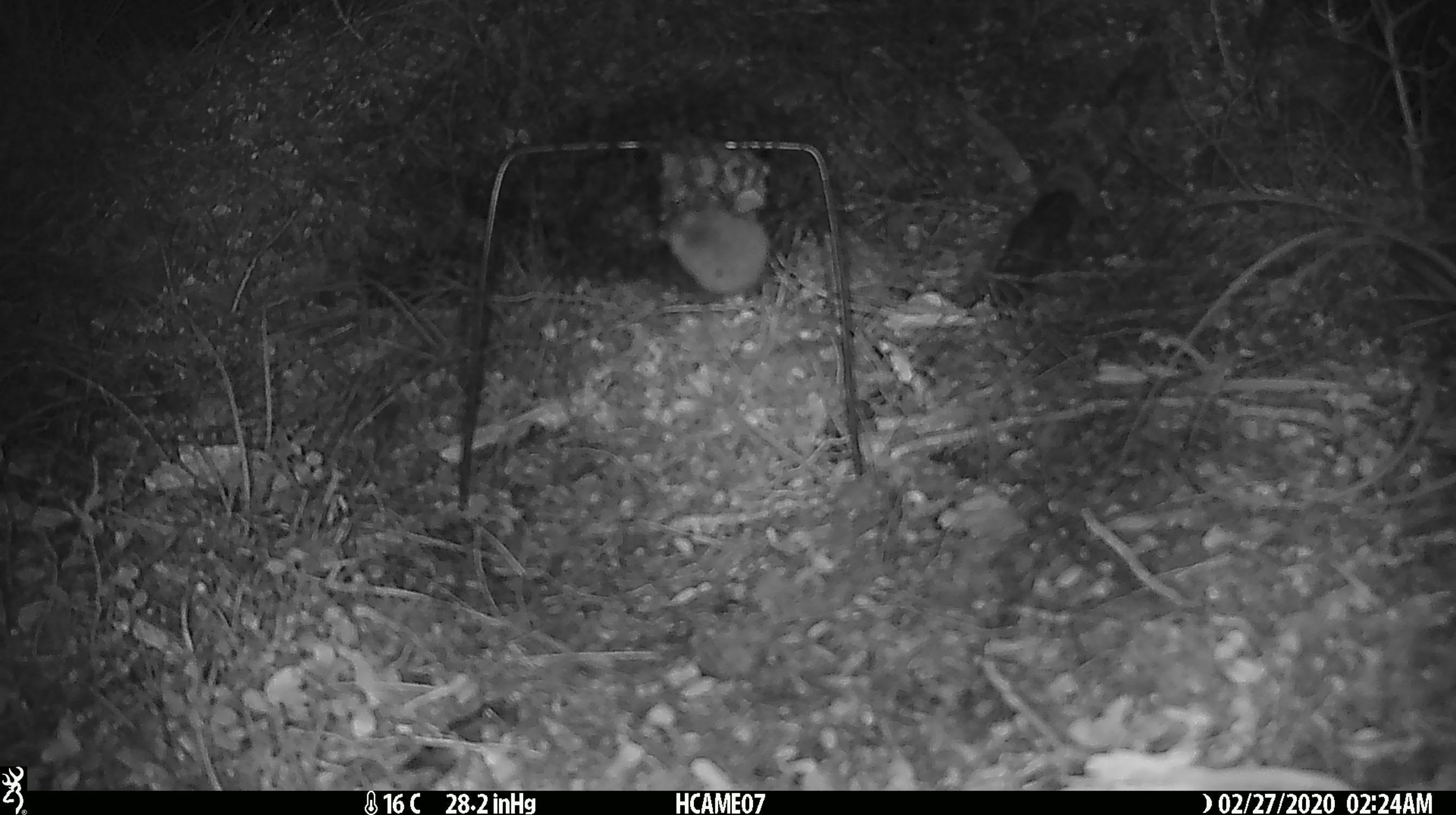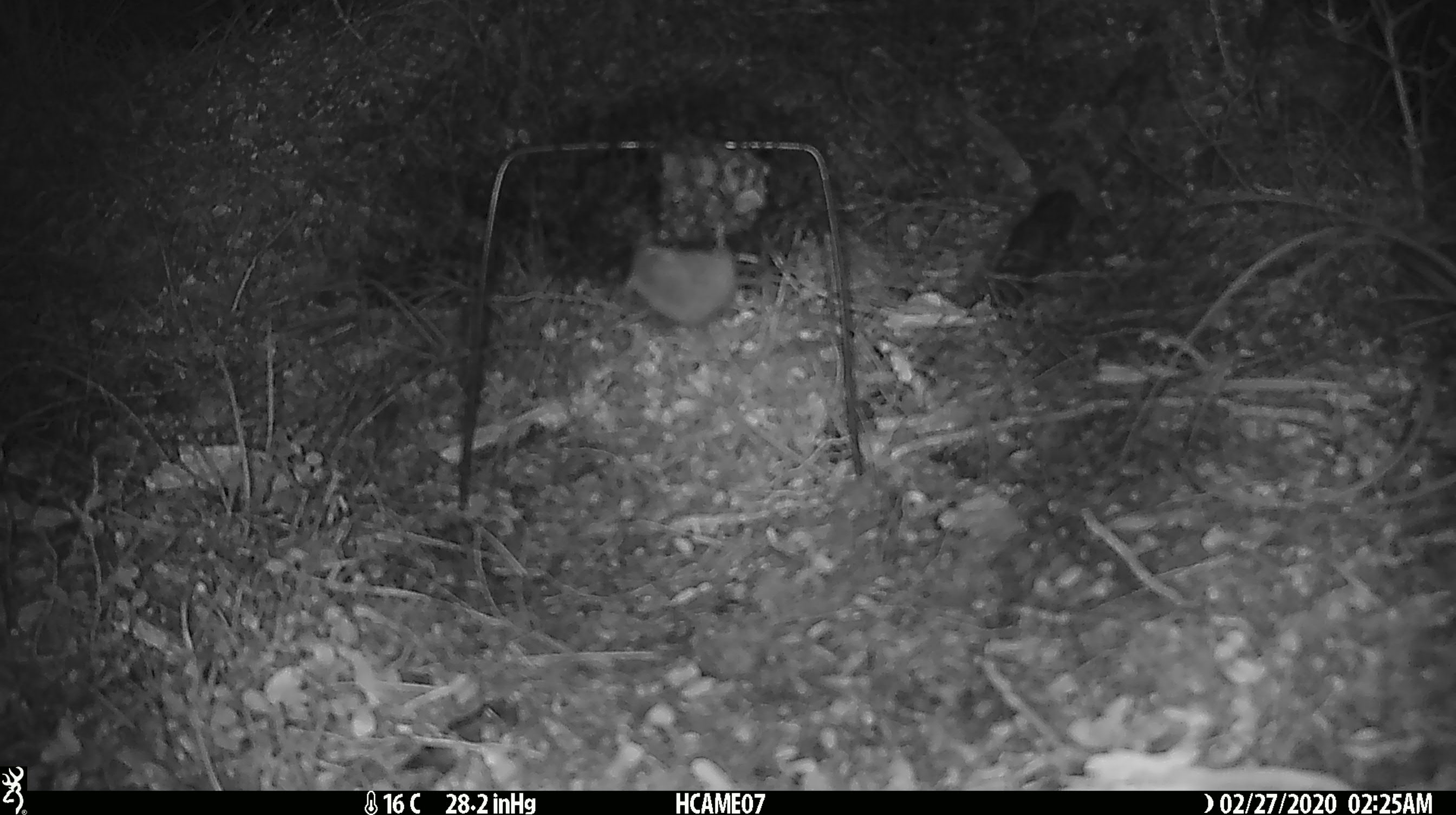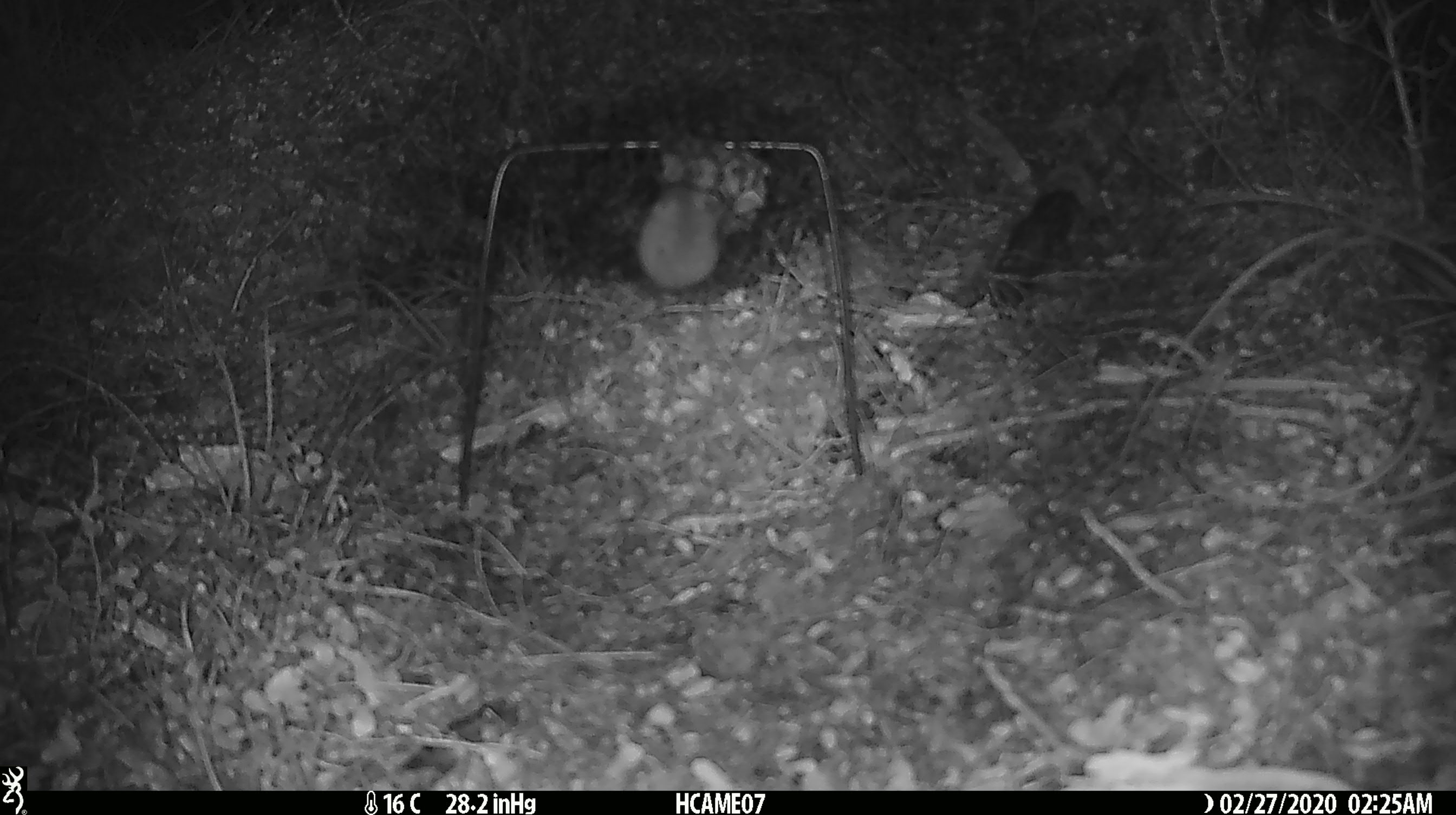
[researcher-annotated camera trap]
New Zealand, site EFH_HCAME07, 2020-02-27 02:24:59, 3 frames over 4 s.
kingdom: Animalia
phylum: Chordata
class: Mammalia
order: Rodentia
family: Muridae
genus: Mus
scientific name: Mus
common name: mouse